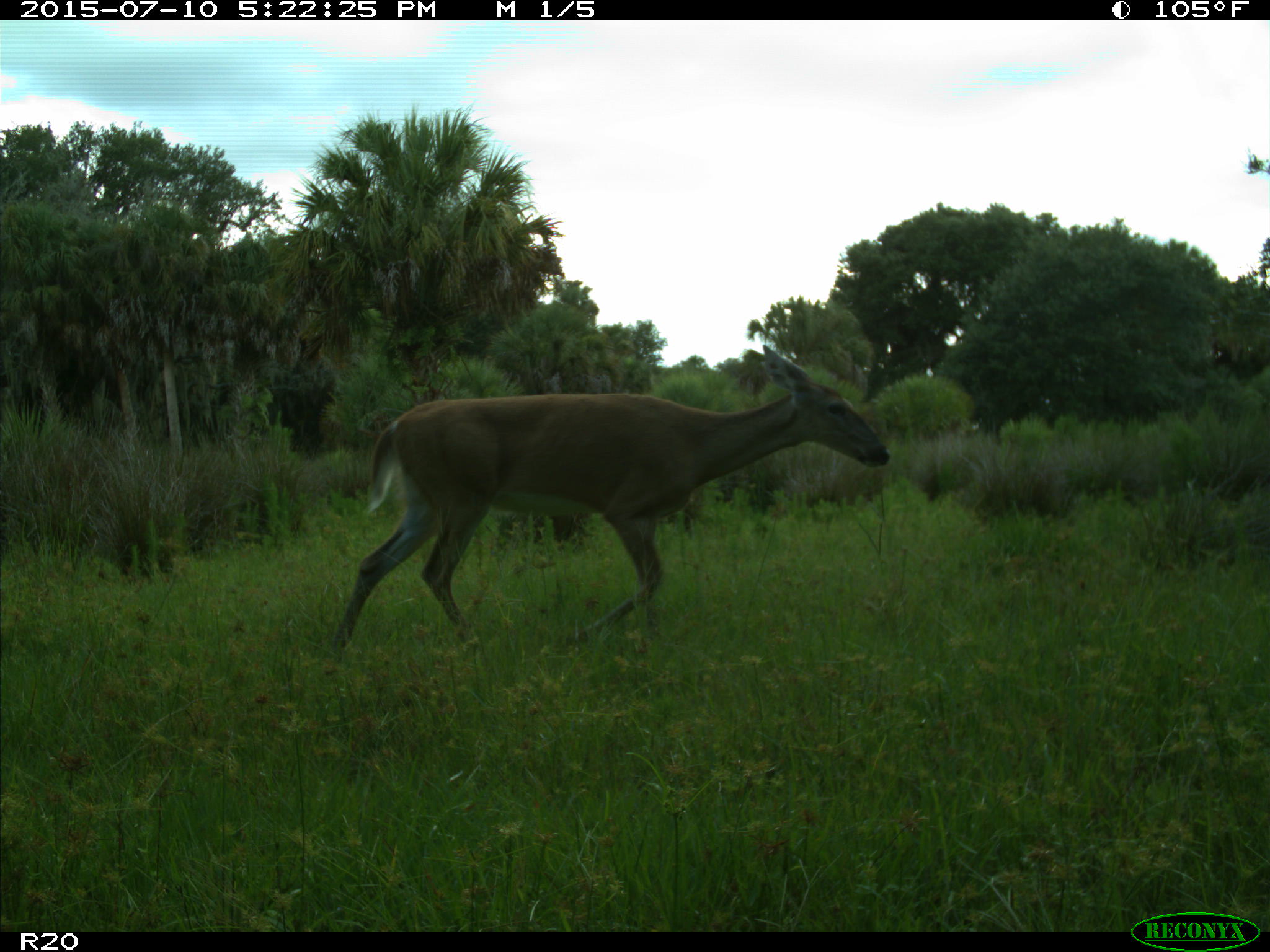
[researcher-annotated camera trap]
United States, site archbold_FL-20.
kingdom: Animalia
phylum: Chordata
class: Mammalia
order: Artiodactyla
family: Cervidae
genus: Odocoileus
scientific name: Odocoileus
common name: deer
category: unidentified deer